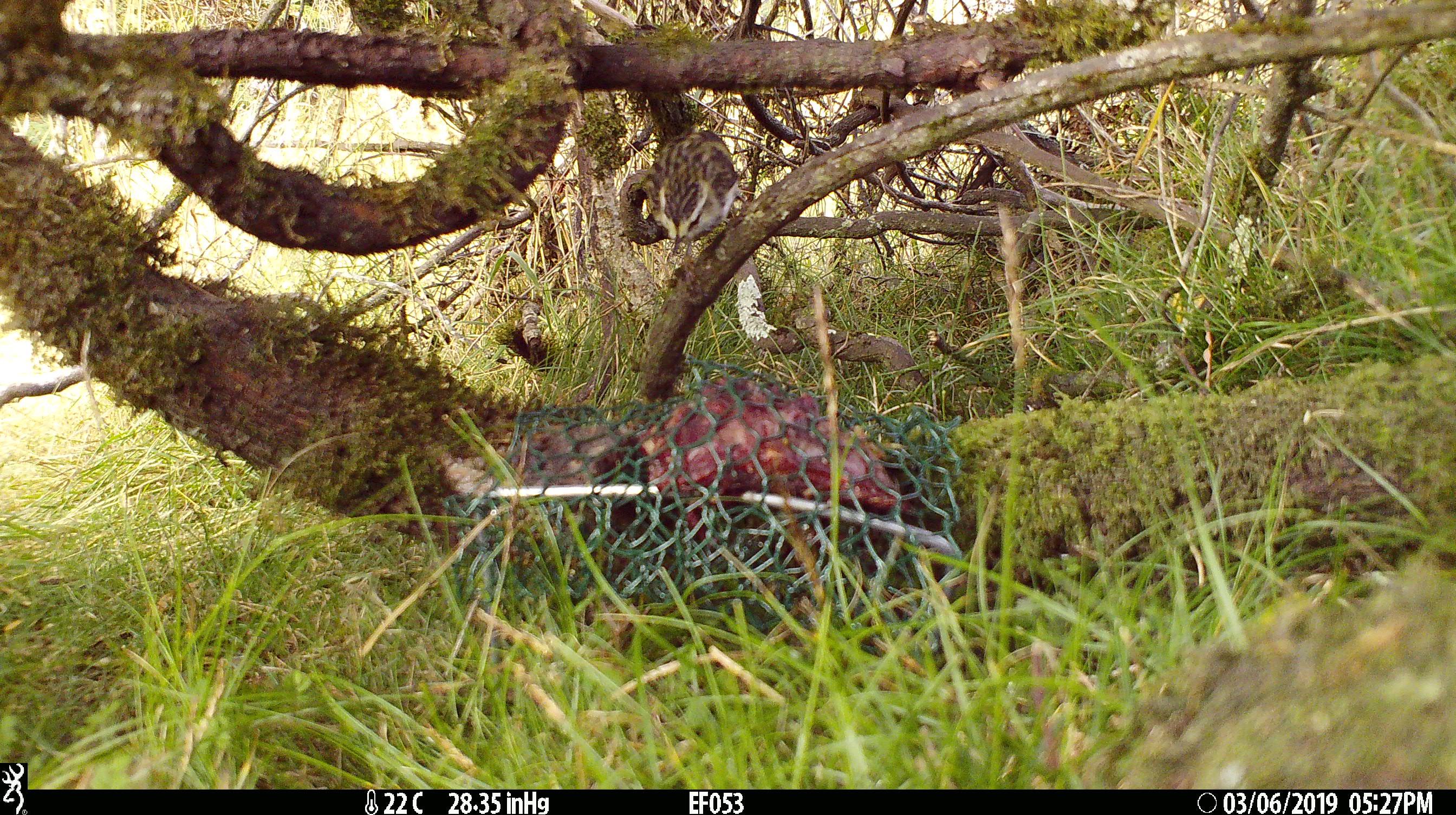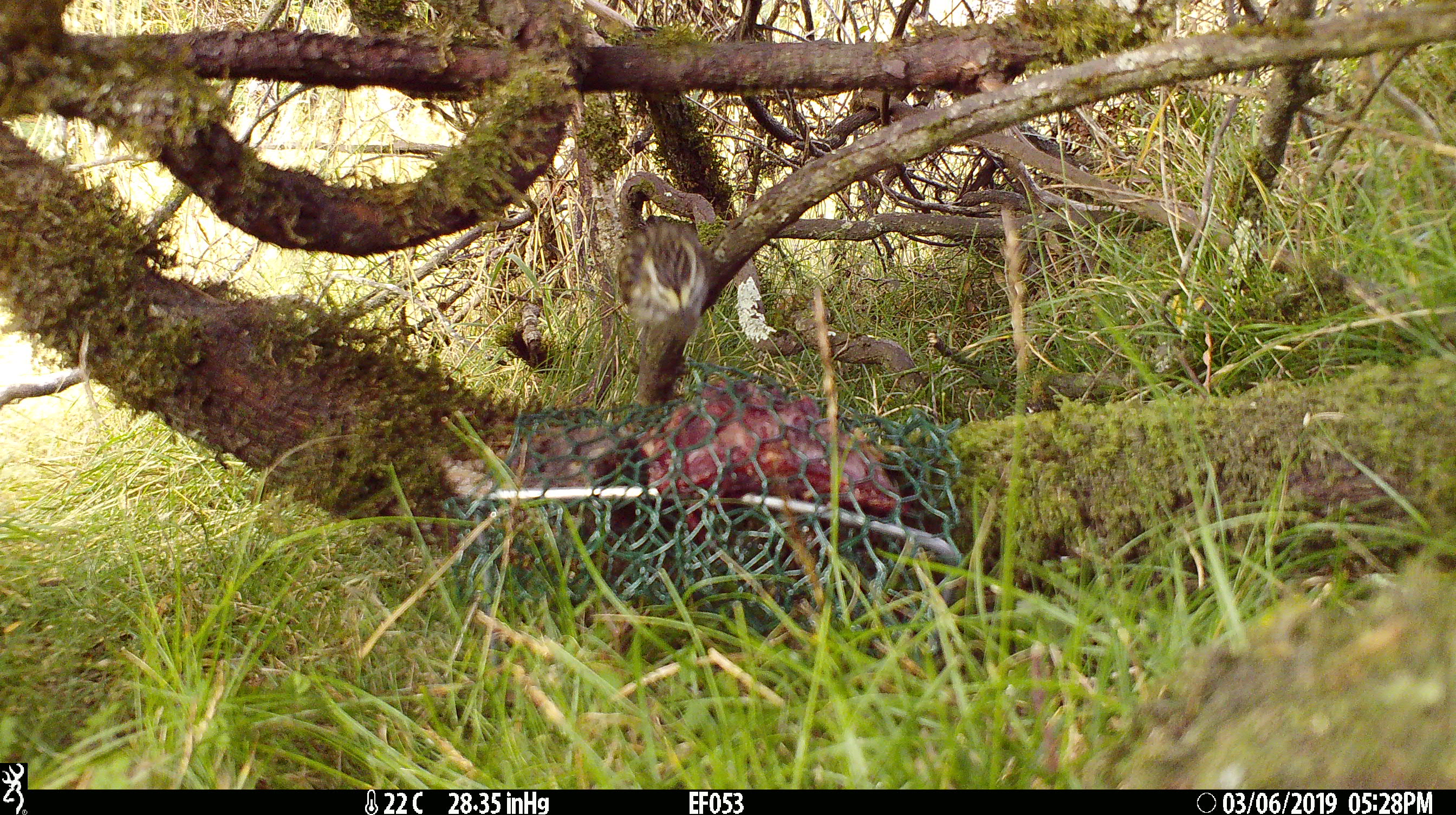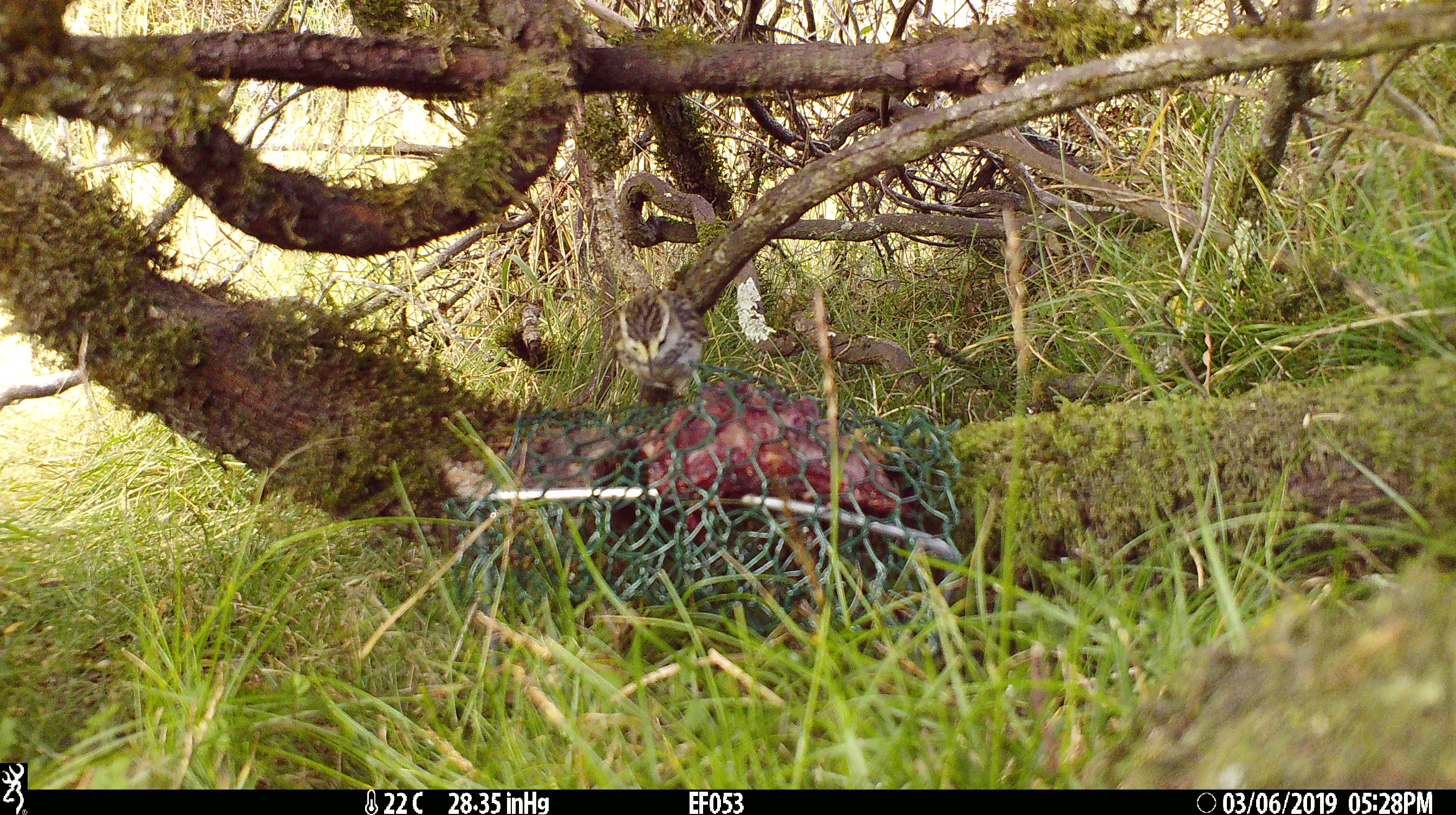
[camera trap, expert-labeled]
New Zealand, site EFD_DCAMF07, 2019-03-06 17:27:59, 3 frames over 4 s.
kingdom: Animalia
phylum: Chordata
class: Aves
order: Passeriformes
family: Acanthisittidae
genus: Acanthisitta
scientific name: Acanthisitta chloris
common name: rifleman